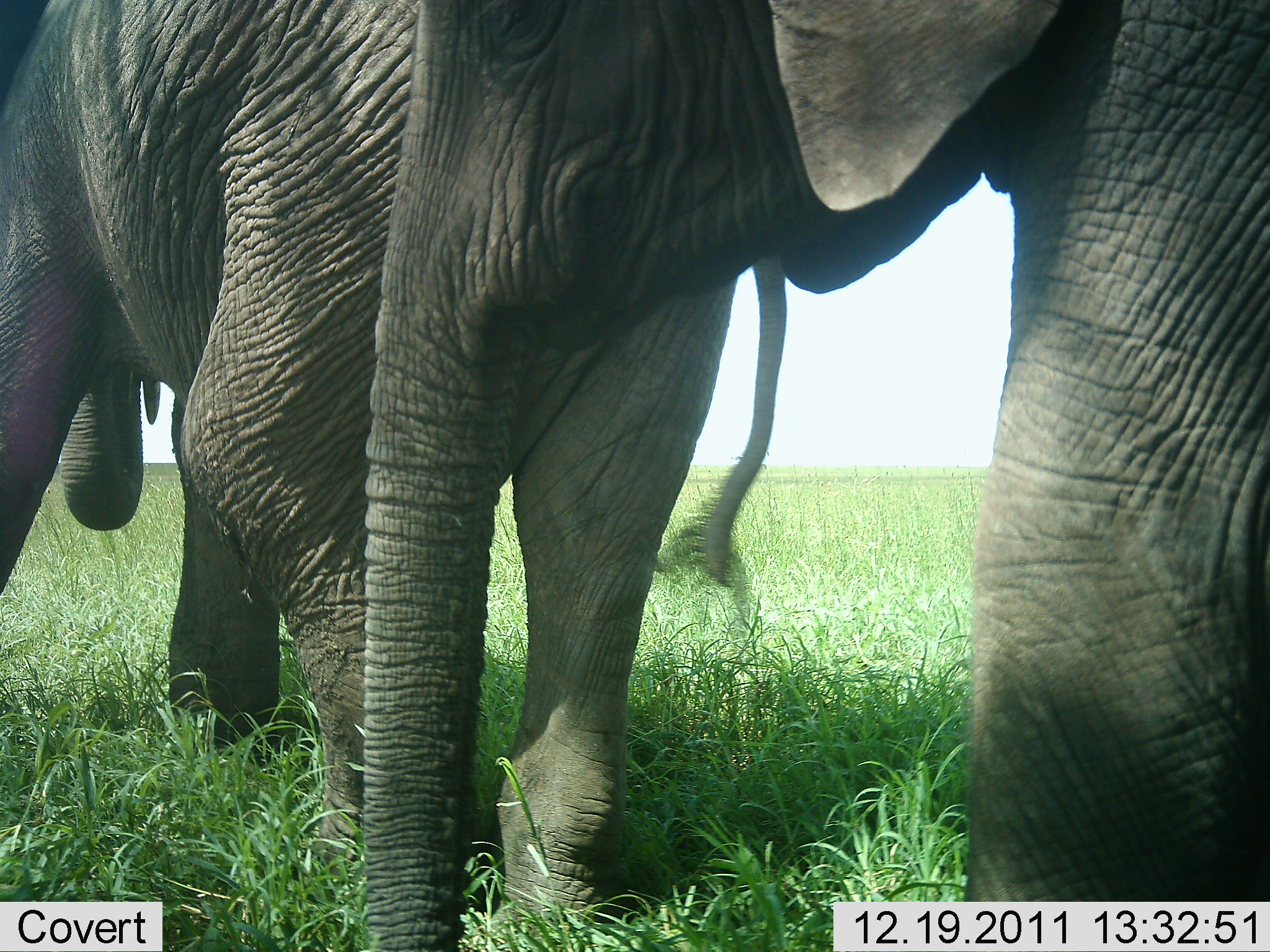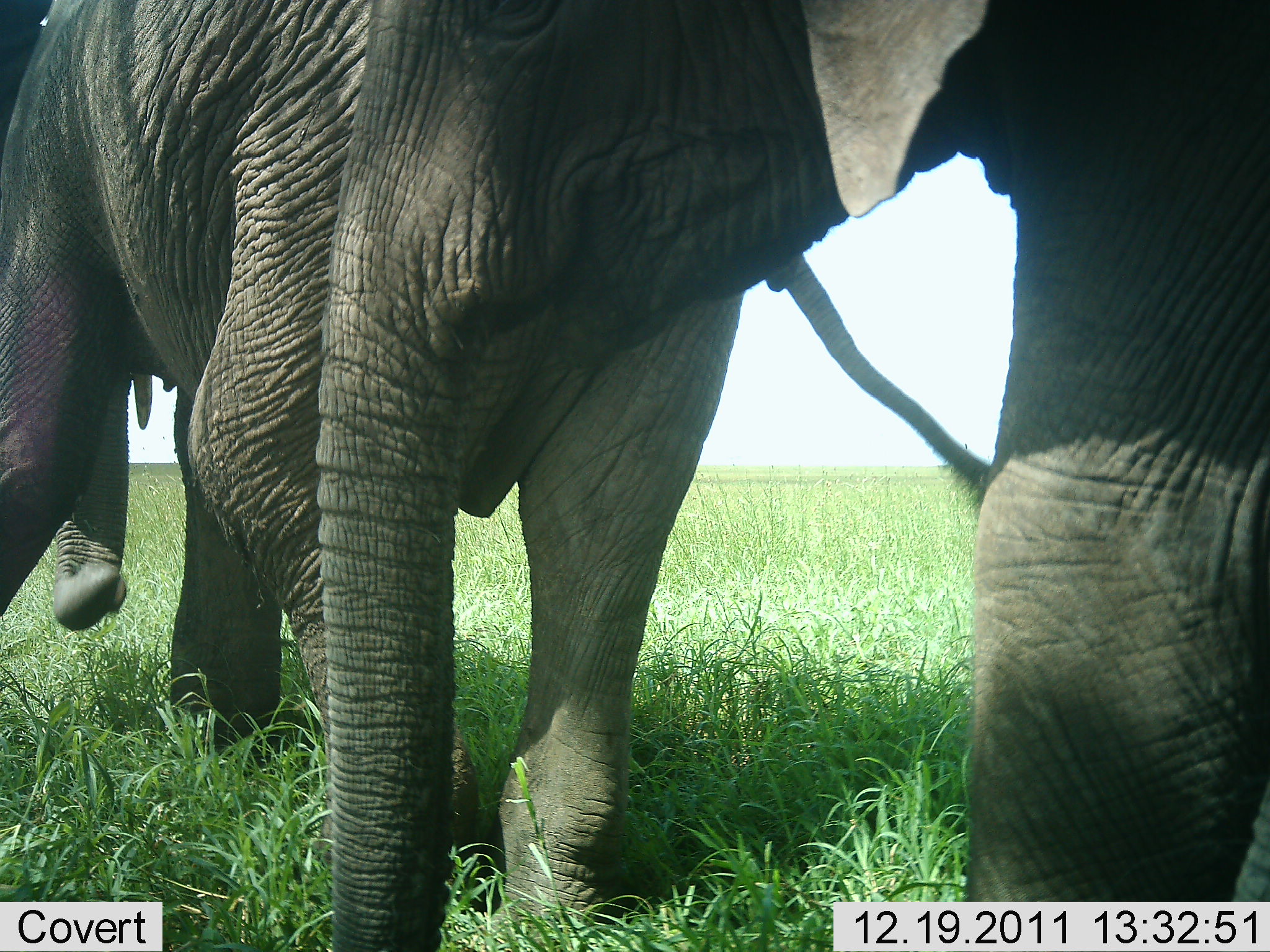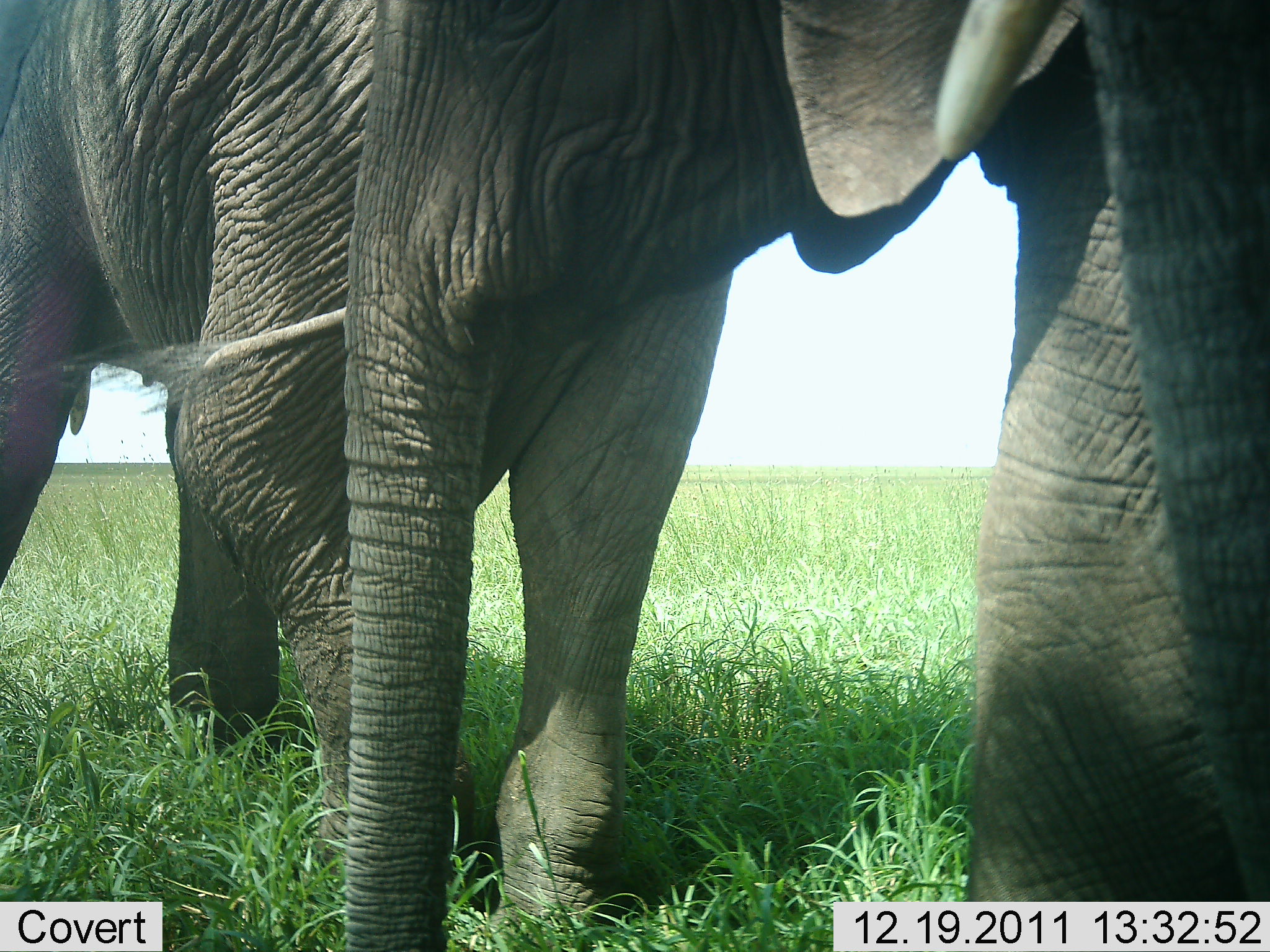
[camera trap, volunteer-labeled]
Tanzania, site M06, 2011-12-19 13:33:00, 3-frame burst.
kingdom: Animalia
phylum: Chordata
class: Mammalia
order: Proboscidea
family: Elephantidae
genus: Loxodonta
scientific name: Loxodonta africana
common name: african bush elephant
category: elephant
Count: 2.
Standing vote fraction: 71%.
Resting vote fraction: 0%.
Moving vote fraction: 24%.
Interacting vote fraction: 6%.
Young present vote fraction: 0%.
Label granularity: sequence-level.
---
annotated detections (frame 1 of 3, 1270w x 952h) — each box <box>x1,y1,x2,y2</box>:
animal: <box>354,0,1270,952</box>; <box>0,0,795,936</box>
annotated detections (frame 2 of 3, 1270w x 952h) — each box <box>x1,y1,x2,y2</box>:
animal: <box>354,0,1270,952</box>; <box>0,0,795,936</box>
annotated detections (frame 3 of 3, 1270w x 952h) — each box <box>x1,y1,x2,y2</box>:
animal: <box>354,0,1270,952</box>; <box>0,0,795,952</box>